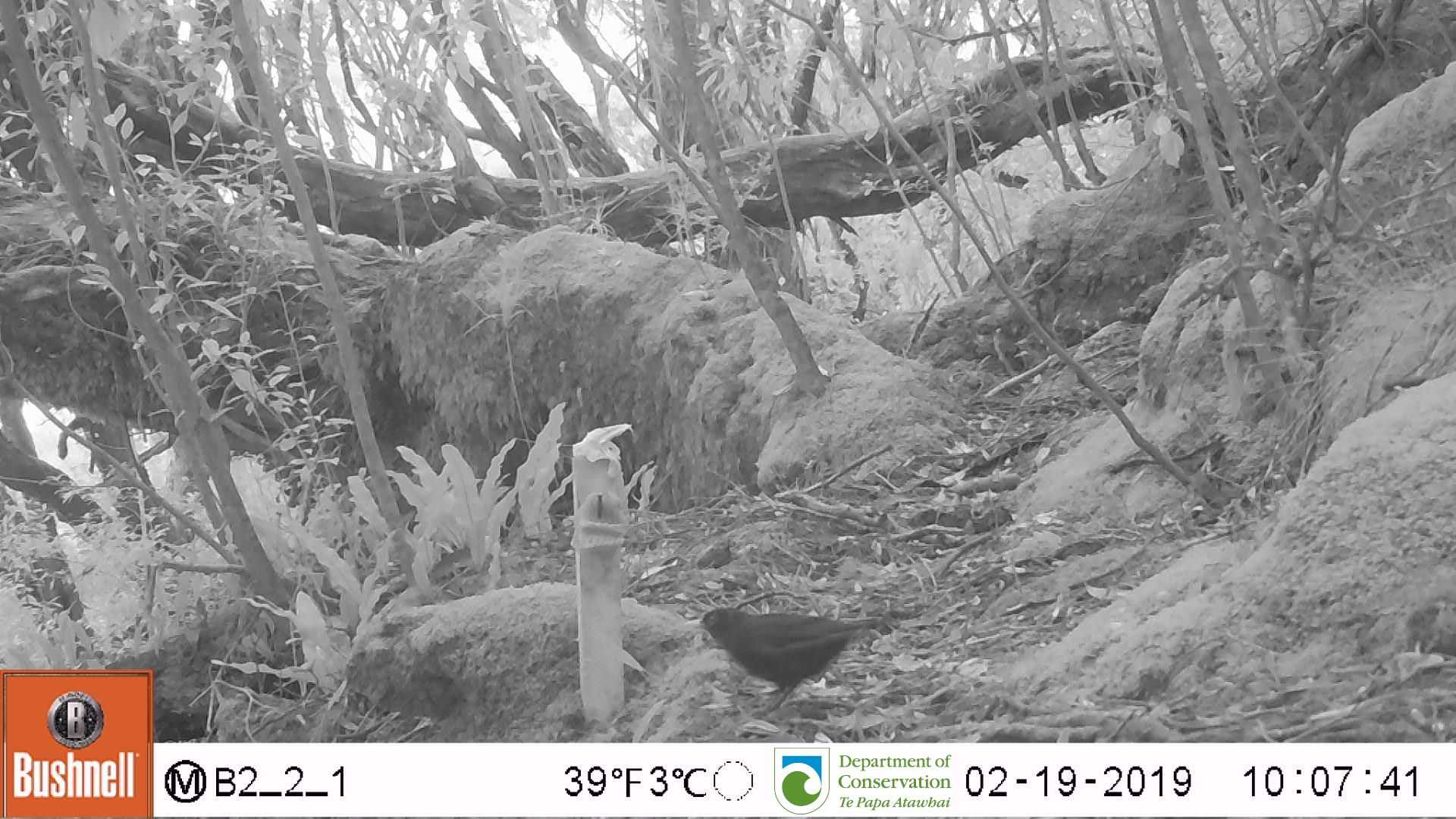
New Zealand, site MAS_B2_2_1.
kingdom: Animalia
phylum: Chordata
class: Aves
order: Passeriformes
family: Turdidae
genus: Turdus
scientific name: Turdus merula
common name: eurasian blackbird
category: blackbird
Blackbird (eurasian blackbird) (Turdus merula).